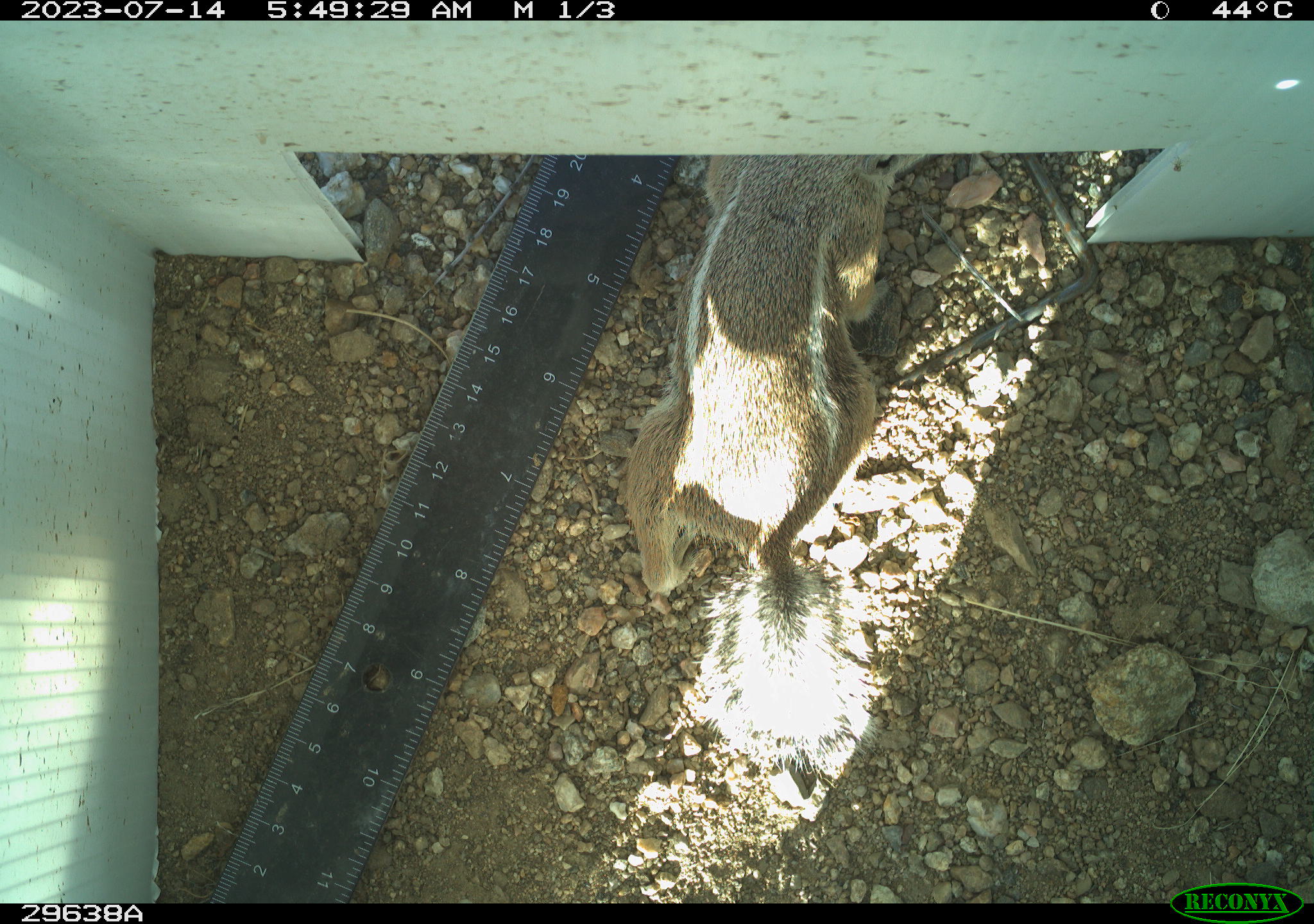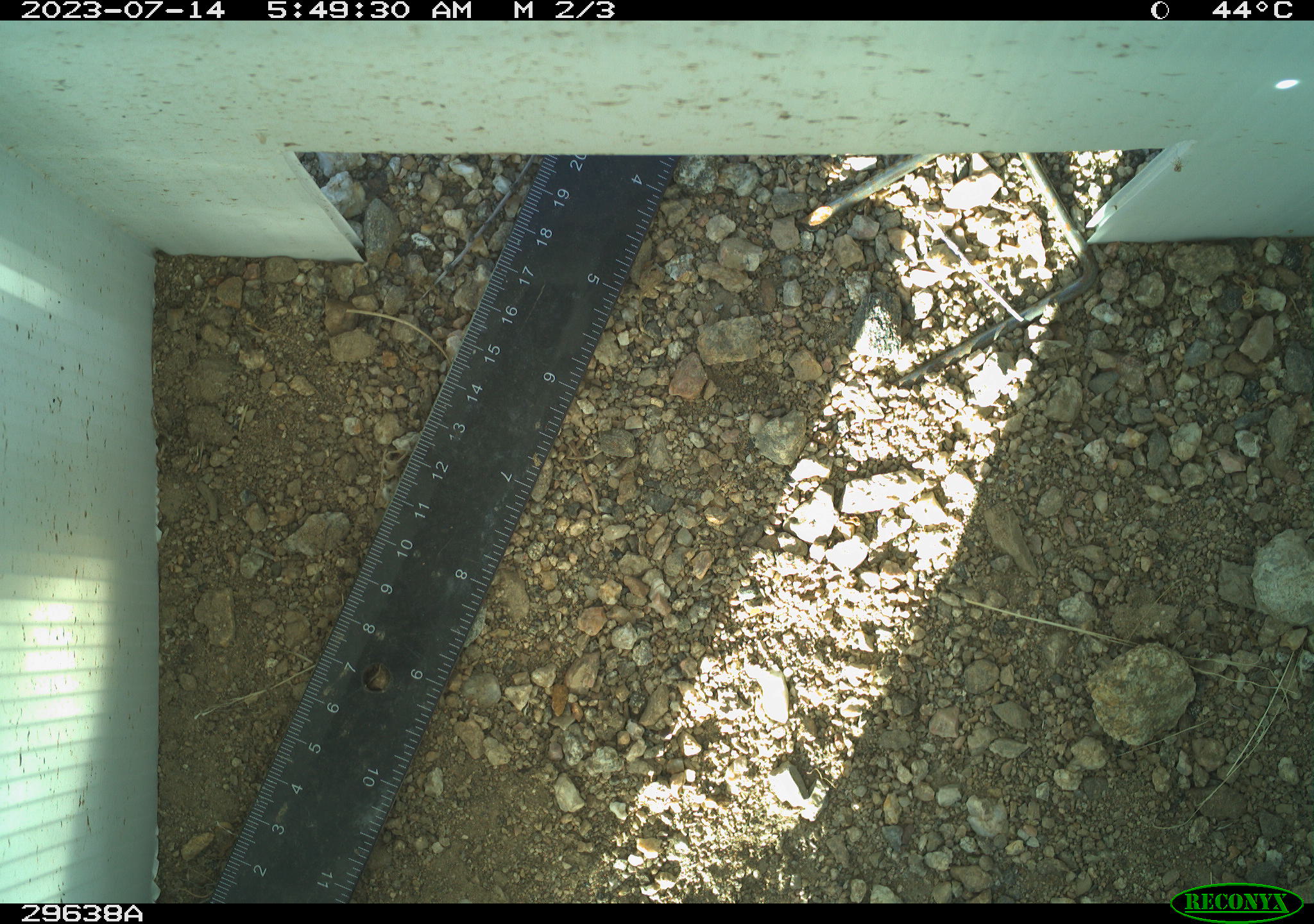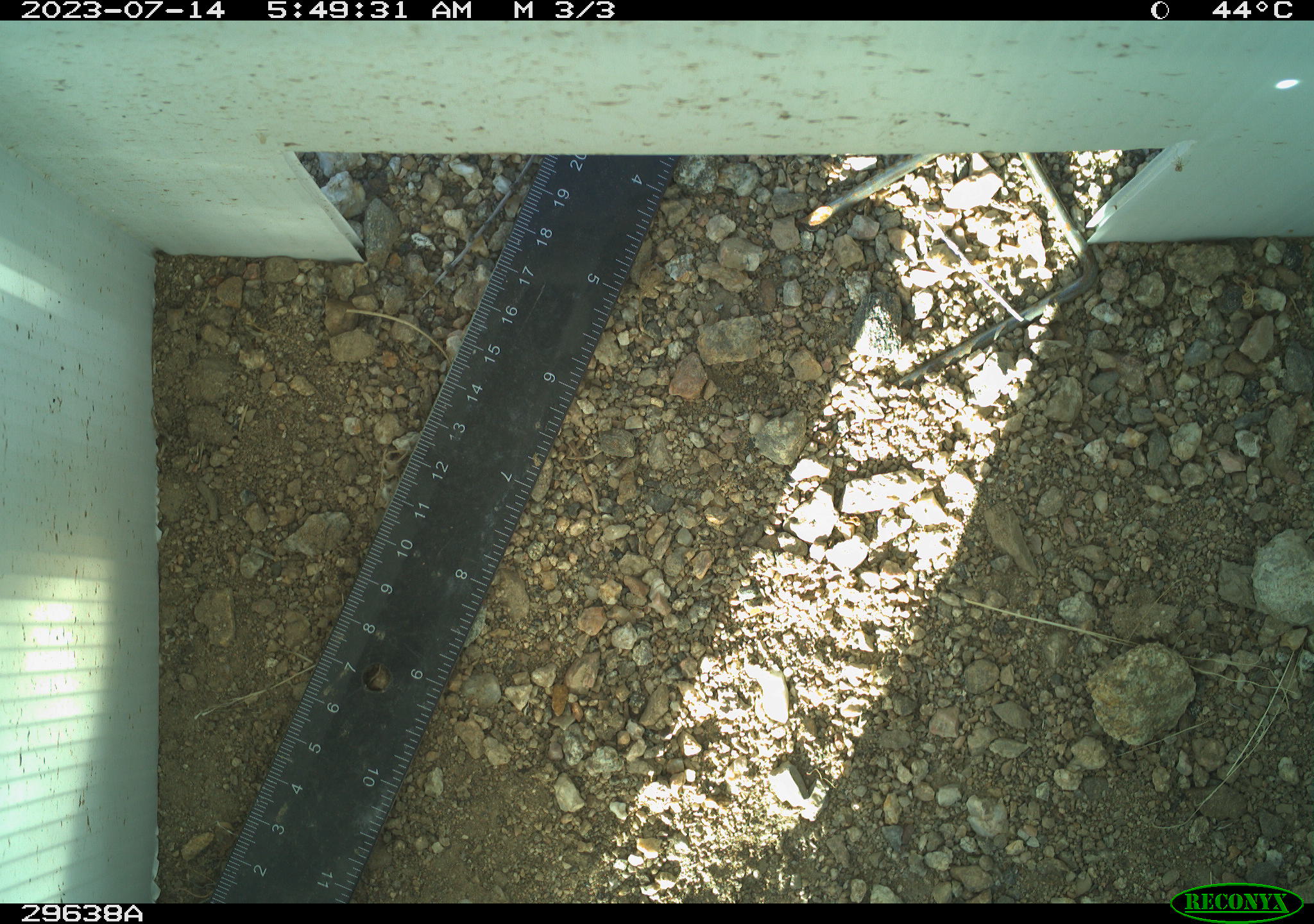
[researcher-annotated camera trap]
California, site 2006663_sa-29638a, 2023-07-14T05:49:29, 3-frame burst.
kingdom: Animalia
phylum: Chordata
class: Mammalia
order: Rodentia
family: Sciuridae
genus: Ammospermophilus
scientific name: Ammospermophilus leucurus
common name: white-tailed antelope squirrel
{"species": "white-tailed antelope squirrel (Ammospermophilus leucurus)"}